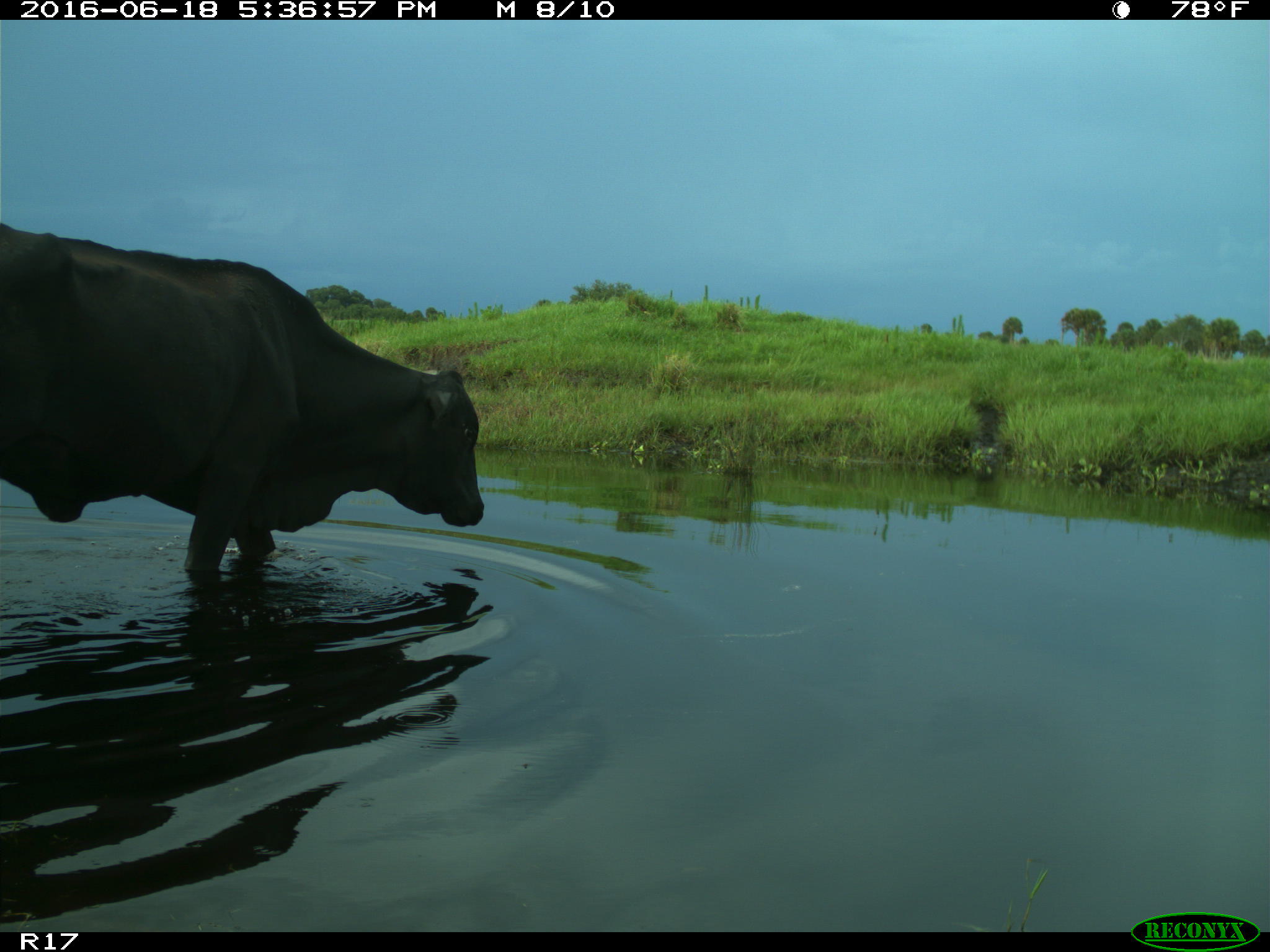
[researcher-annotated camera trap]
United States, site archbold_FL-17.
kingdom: Animalia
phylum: Chordata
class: Mammalia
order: Artiodactyla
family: Bovidae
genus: Bos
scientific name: Bos taurus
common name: domestic cow